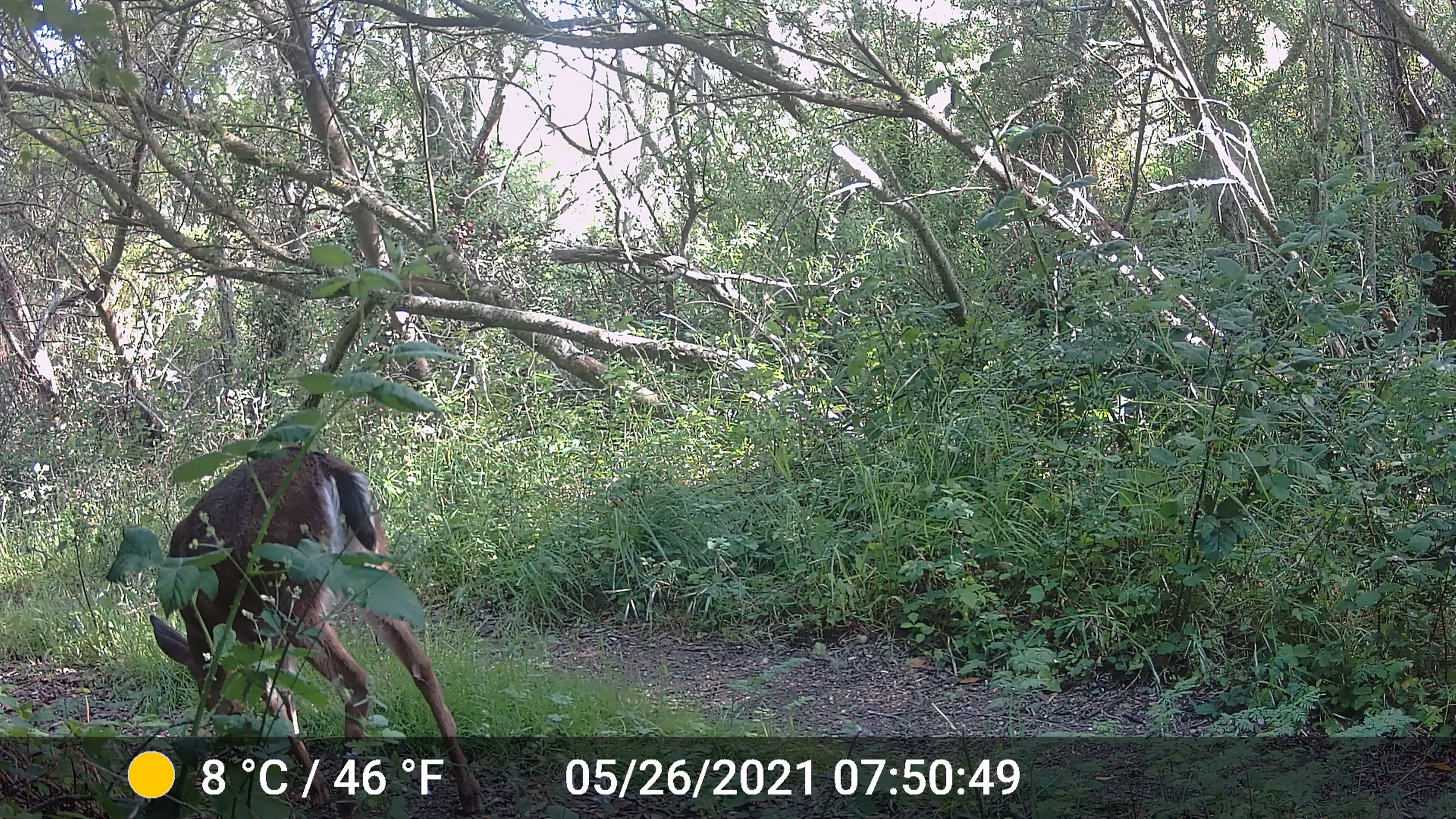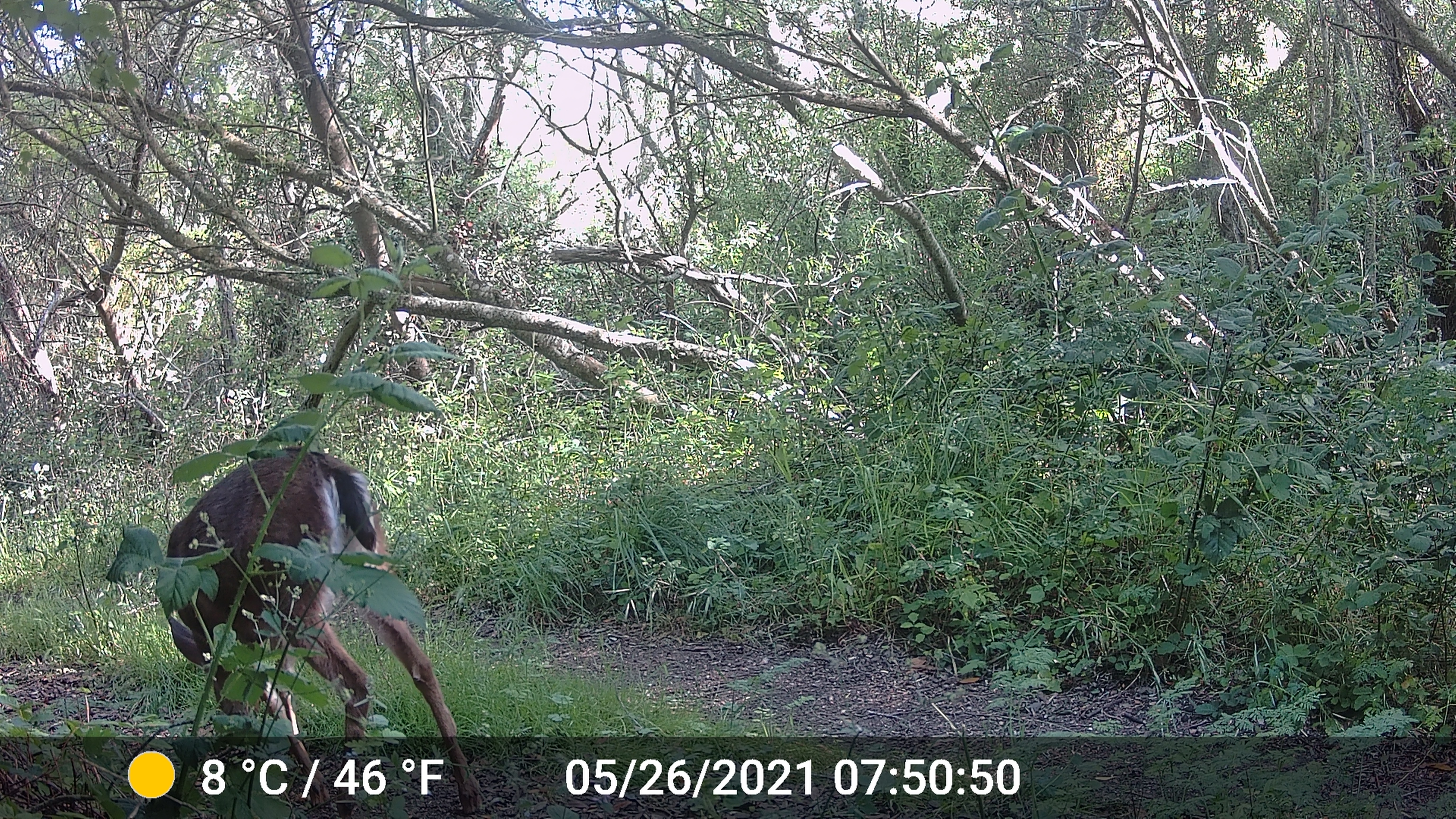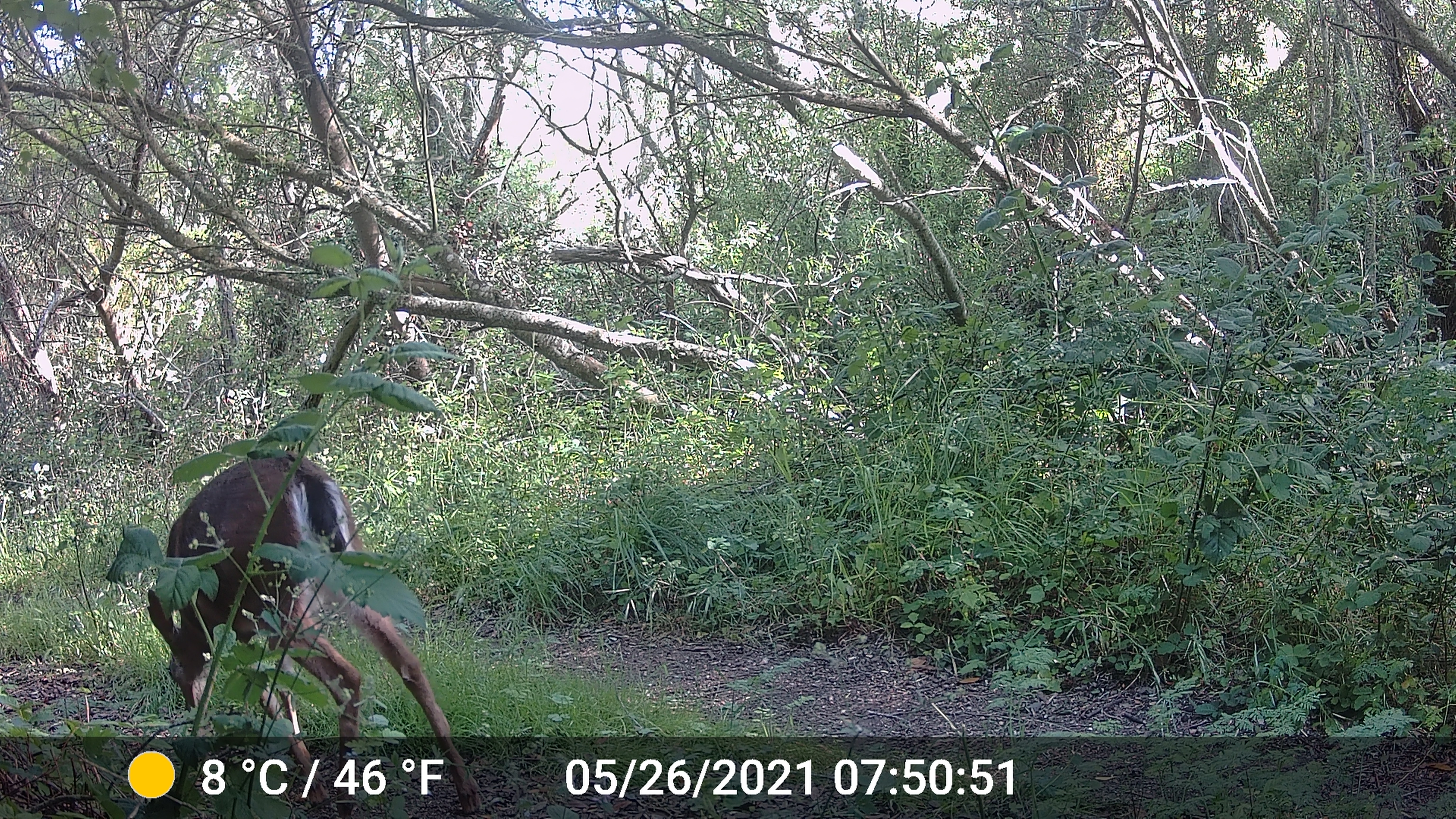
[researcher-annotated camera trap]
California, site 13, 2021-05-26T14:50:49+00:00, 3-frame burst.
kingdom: Animalia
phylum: Chordata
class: Mammalia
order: Artiodactyla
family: Cervidae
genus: Odocoileus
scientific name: Odocoileus hemionus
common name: mule deer